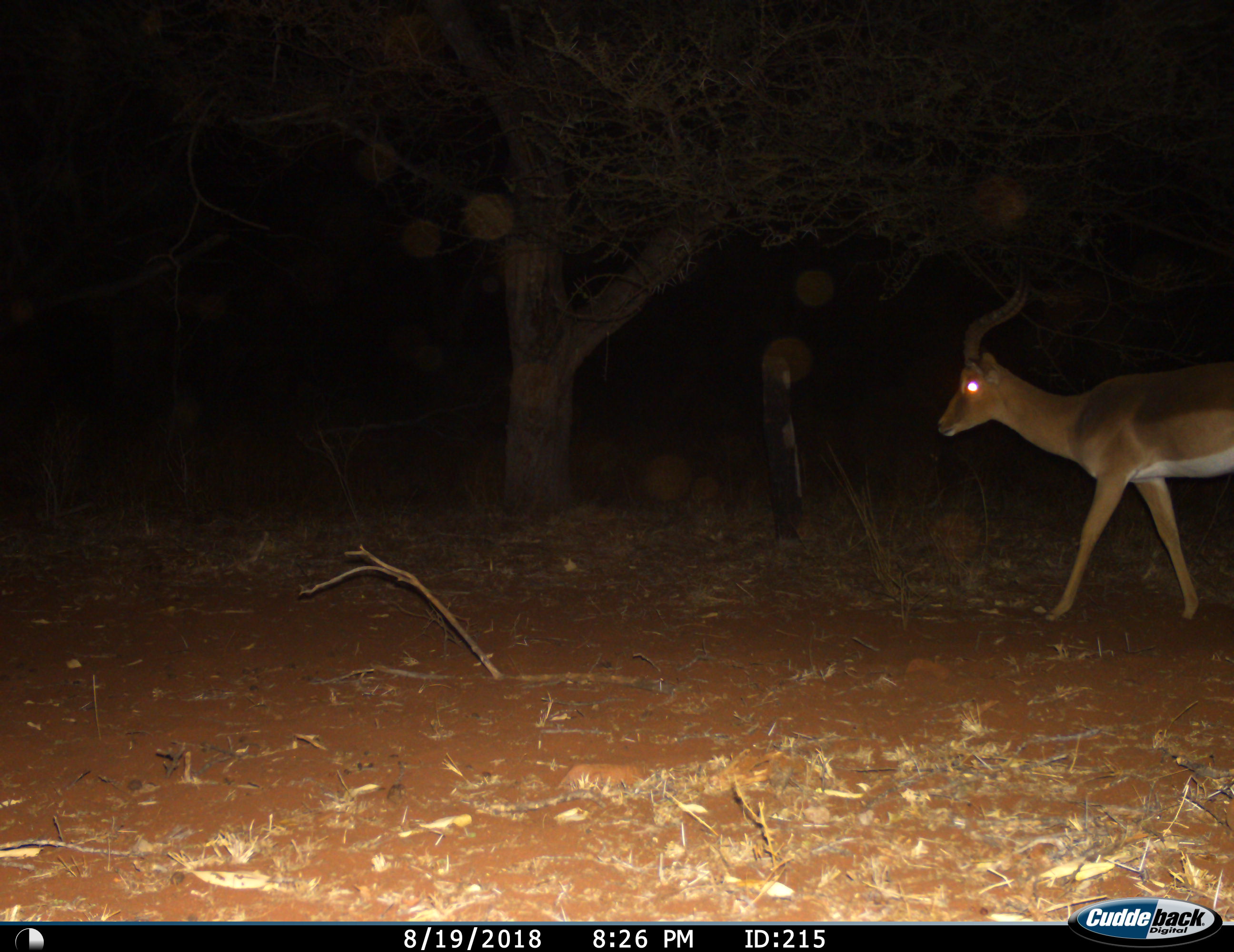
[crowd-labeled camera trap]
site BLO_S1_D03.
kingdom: Animalia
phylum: Chordata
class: Mammalia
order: Artiodactyla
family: Bovidae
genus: Aepyceros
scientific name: Aepyceros melampus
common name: impala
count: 1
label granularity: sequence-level